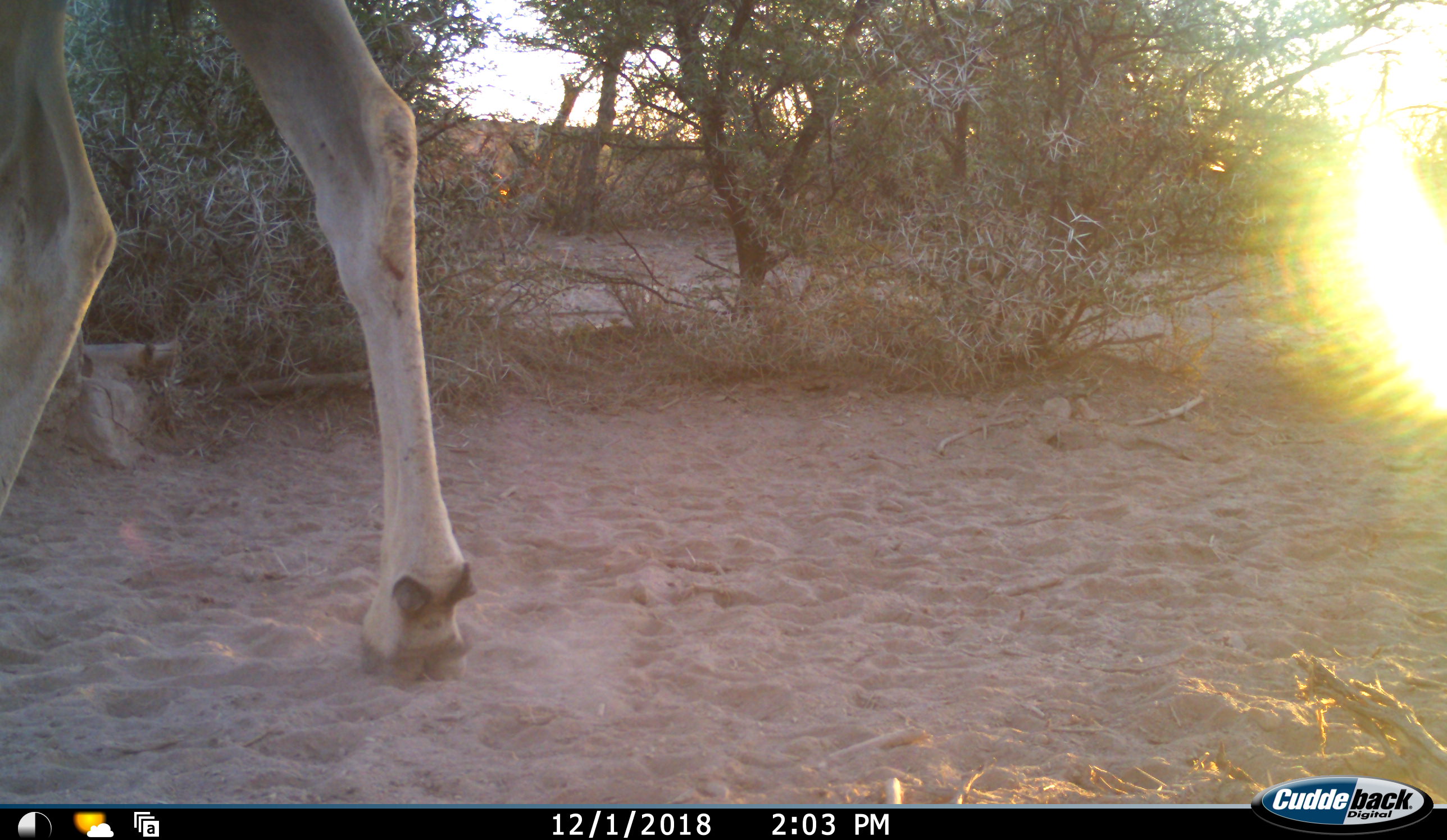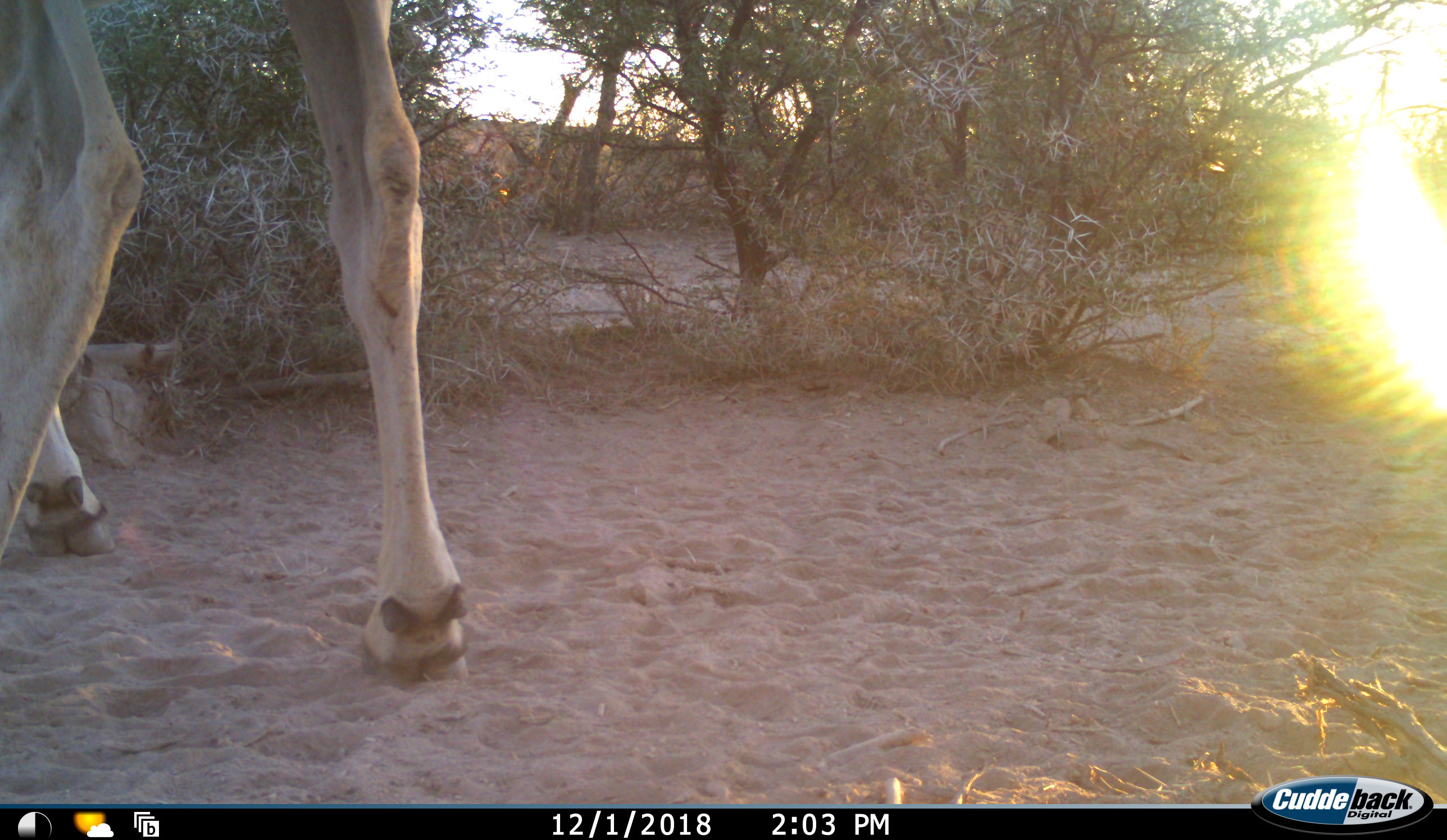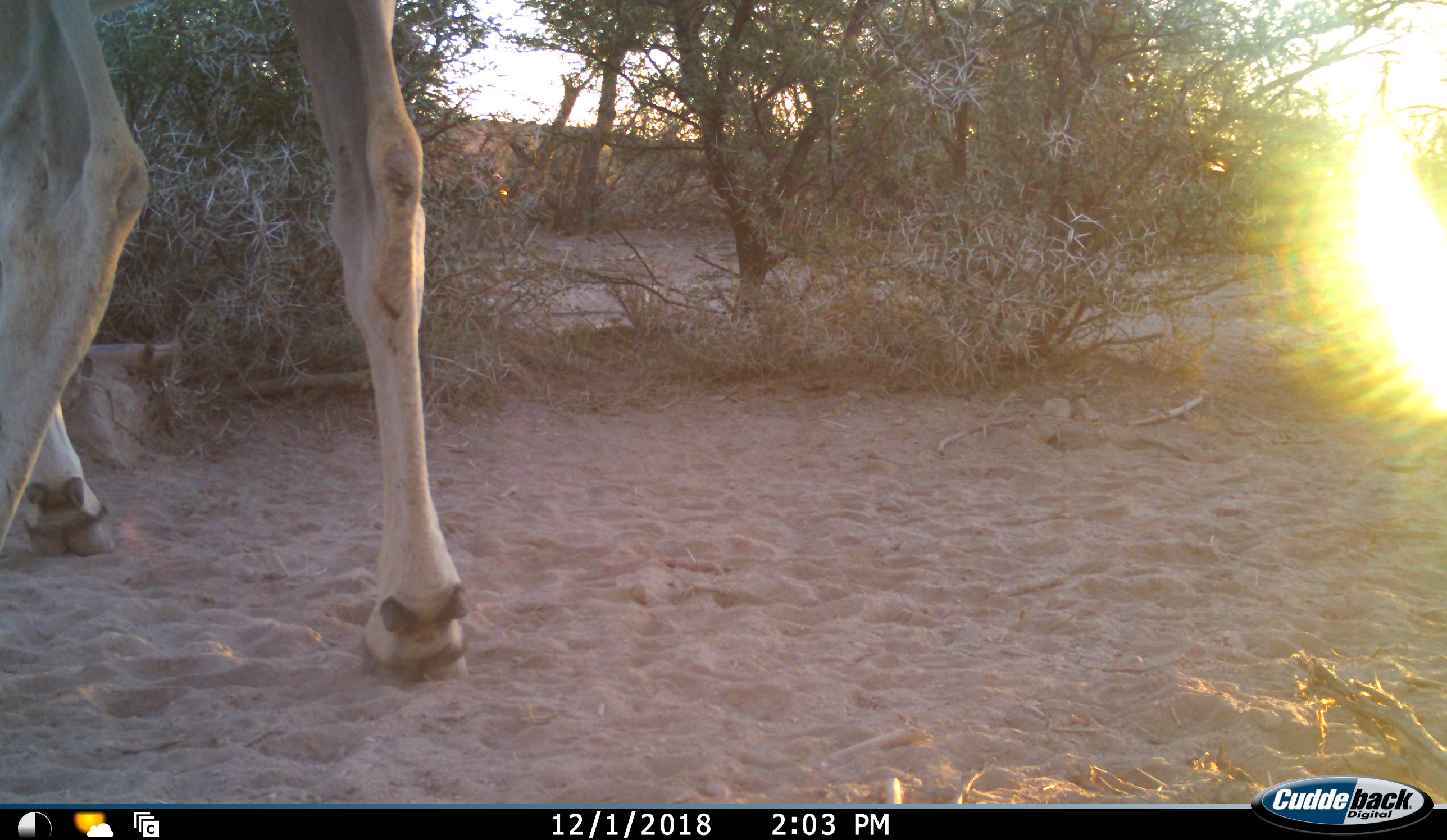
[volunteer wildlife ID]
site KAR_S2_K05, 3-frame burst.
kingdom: Animalia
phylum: Chordata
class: Mammalia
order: Artiodactyla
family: Bovidae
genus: Tragelaphus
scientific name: Tragelaphus oryx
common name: eland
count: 1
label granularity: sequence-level